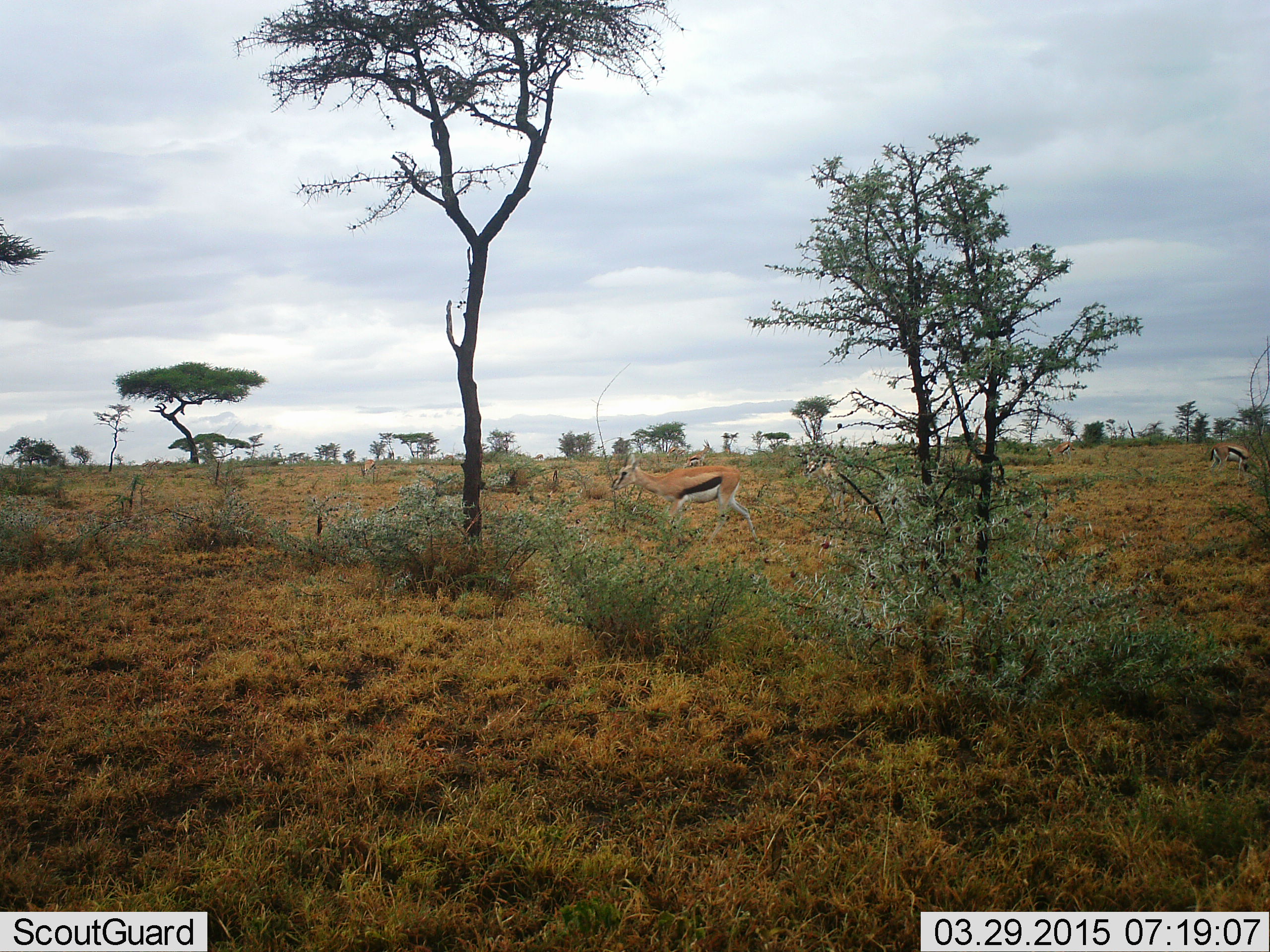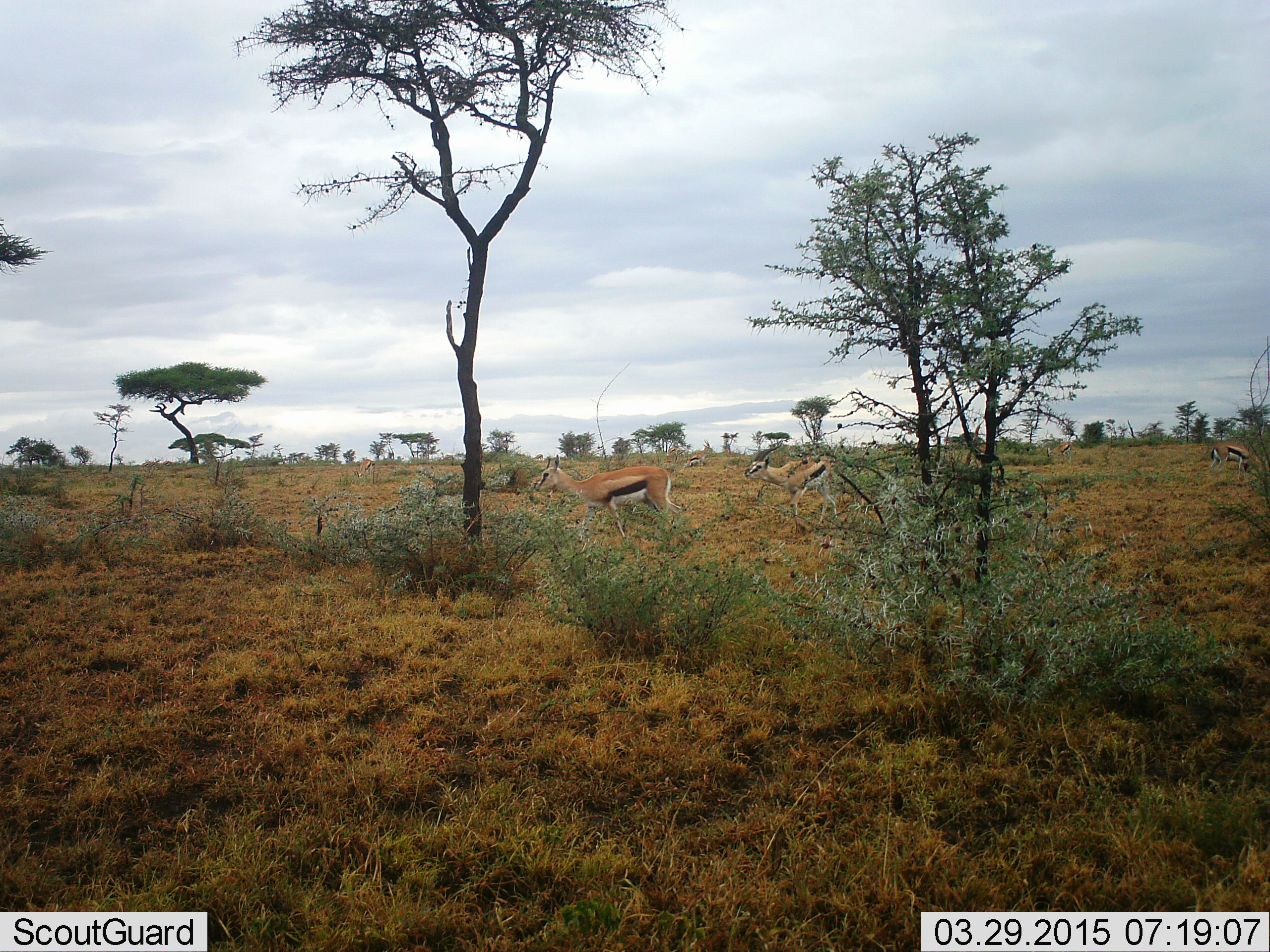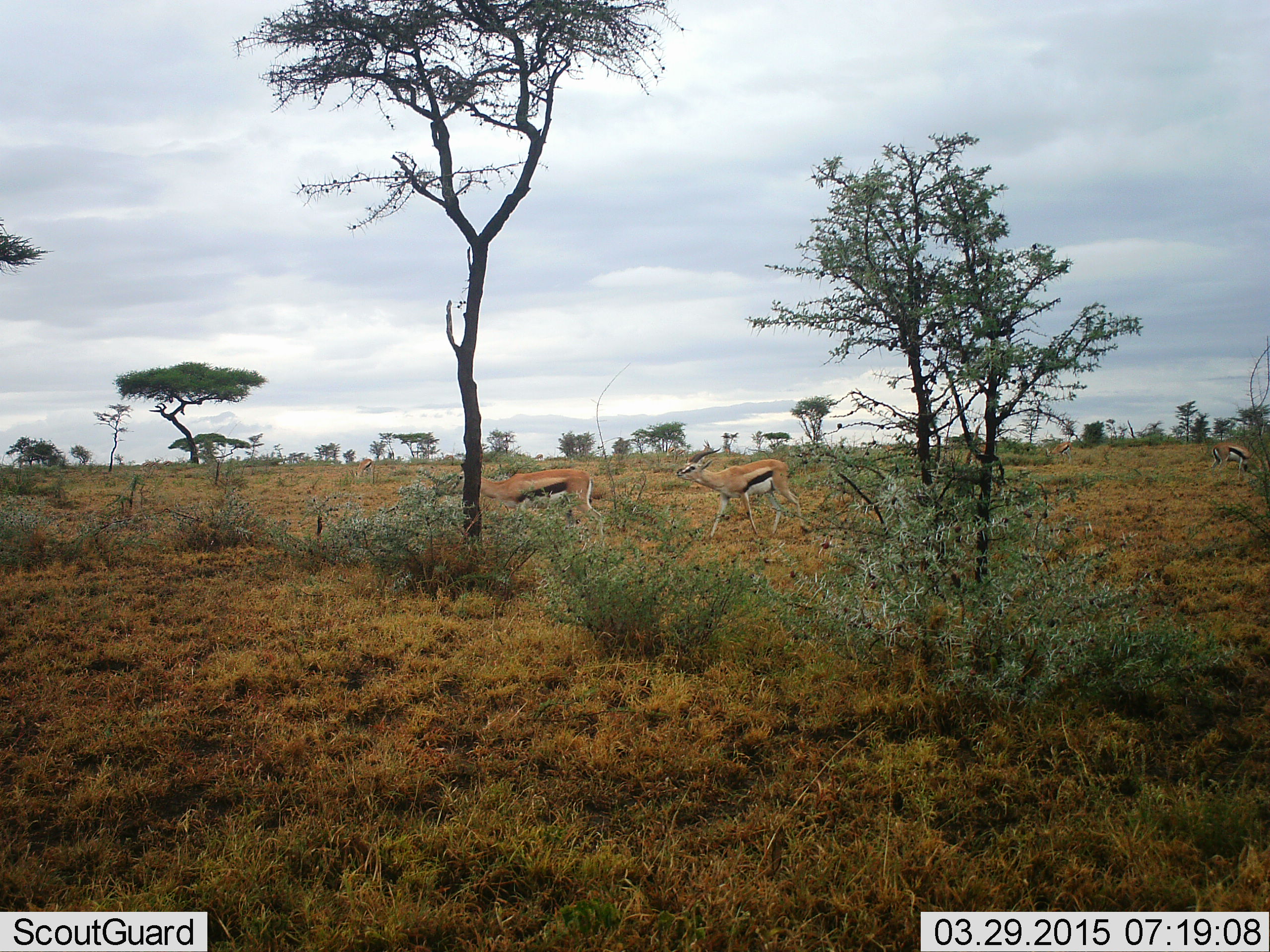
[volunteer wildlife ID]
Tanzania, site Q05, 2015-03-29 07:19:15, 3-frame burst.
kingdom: Animalia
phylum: Chordata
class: Mammalia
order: Artiodactyla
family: Bovidae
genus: Eudorcas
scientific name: Eudorcas thomsonii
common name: thomson's gazelle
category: gazellethomsons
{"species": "gazellethomsons (thomson's gazelle) (Eudorcas thomsonii)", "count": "3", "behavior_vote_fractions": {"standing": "30%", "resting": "0%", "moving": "90%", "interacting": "0%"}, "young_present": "0%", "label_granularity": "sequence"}